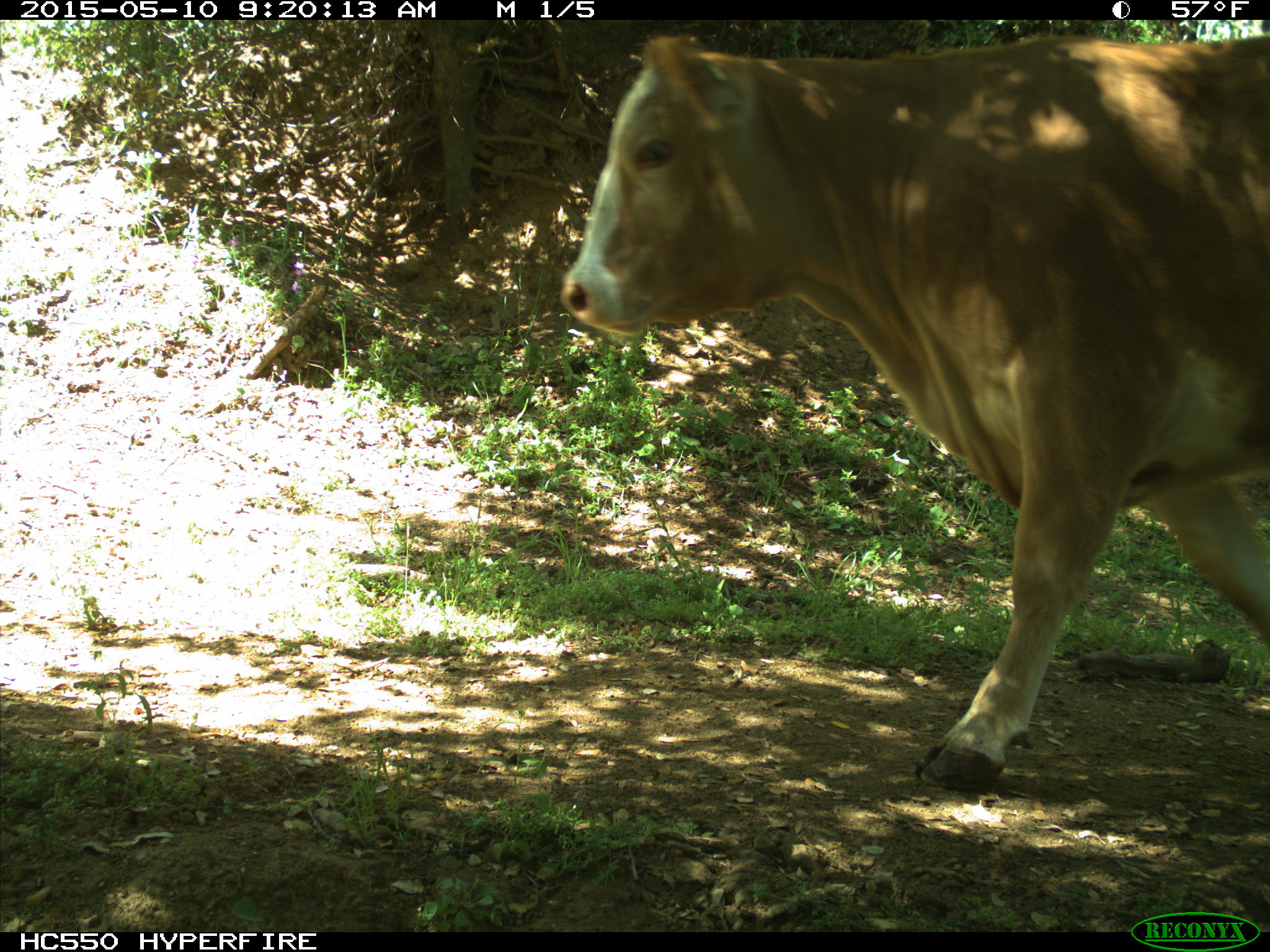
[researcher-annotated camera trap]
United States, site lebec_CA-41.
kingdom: Animalia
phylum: Chordata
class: Mammalia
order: Artiodactyla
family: Bovidae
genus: Bos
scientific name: Bos taurus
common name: domestic cow